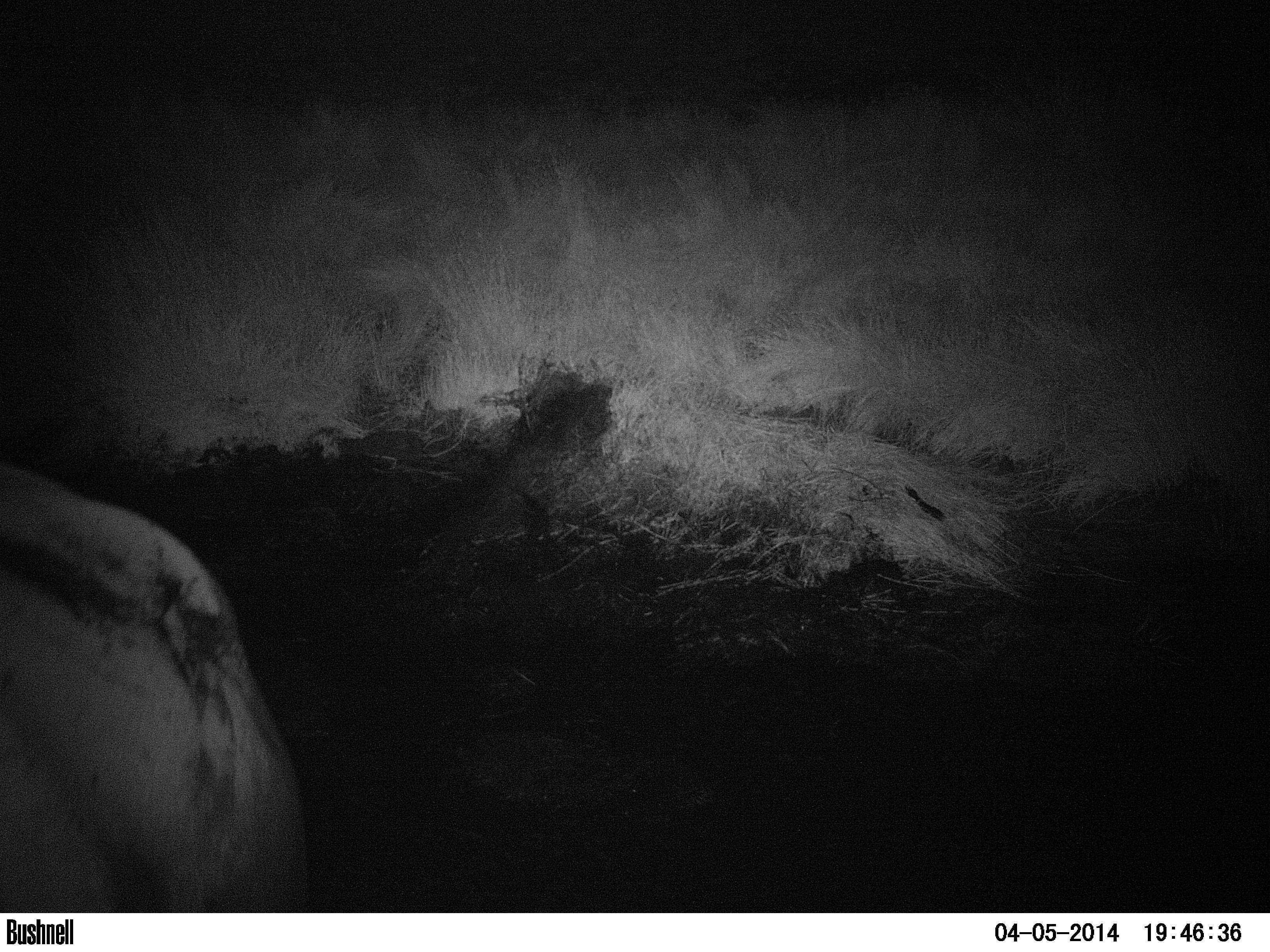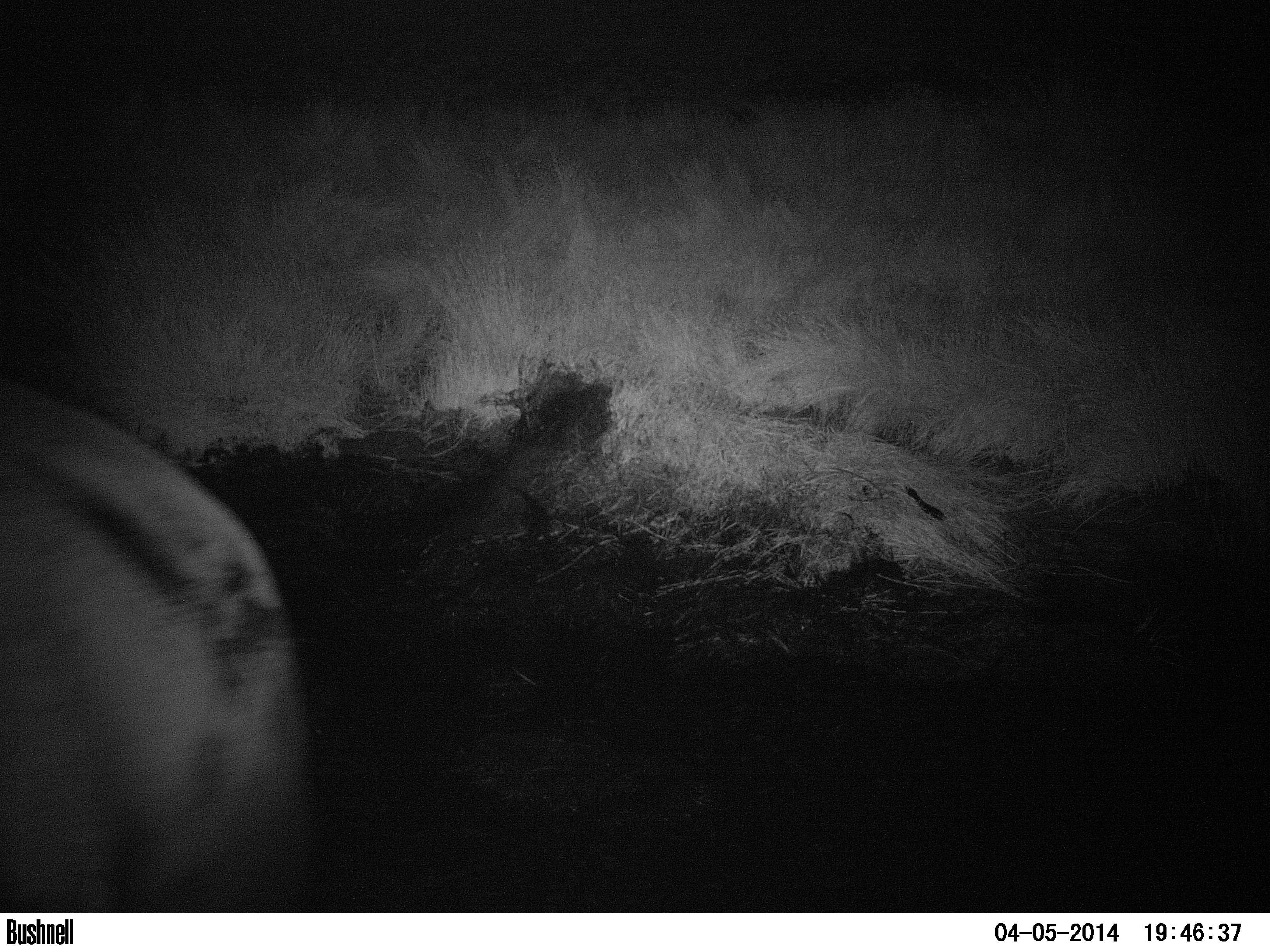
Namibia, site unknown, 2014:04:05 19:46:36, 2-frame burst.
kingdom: Animalia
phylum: Chordata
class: Mammalia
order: Perissodactyla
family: Rhinocerotidae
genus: Diceros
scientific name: Diceros bicornis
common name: black rhinoceros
Diceros bicornis (black rhinoceros).